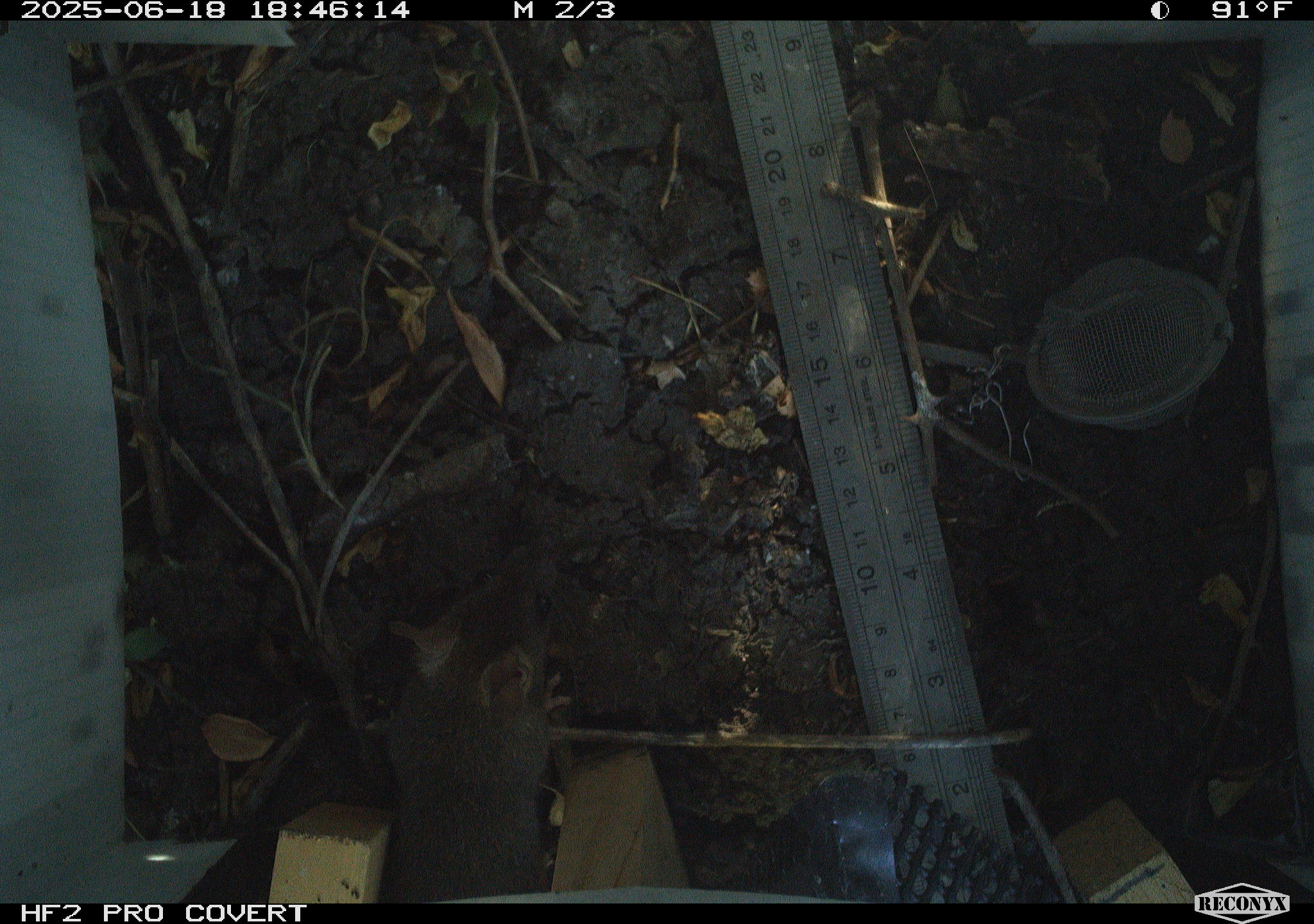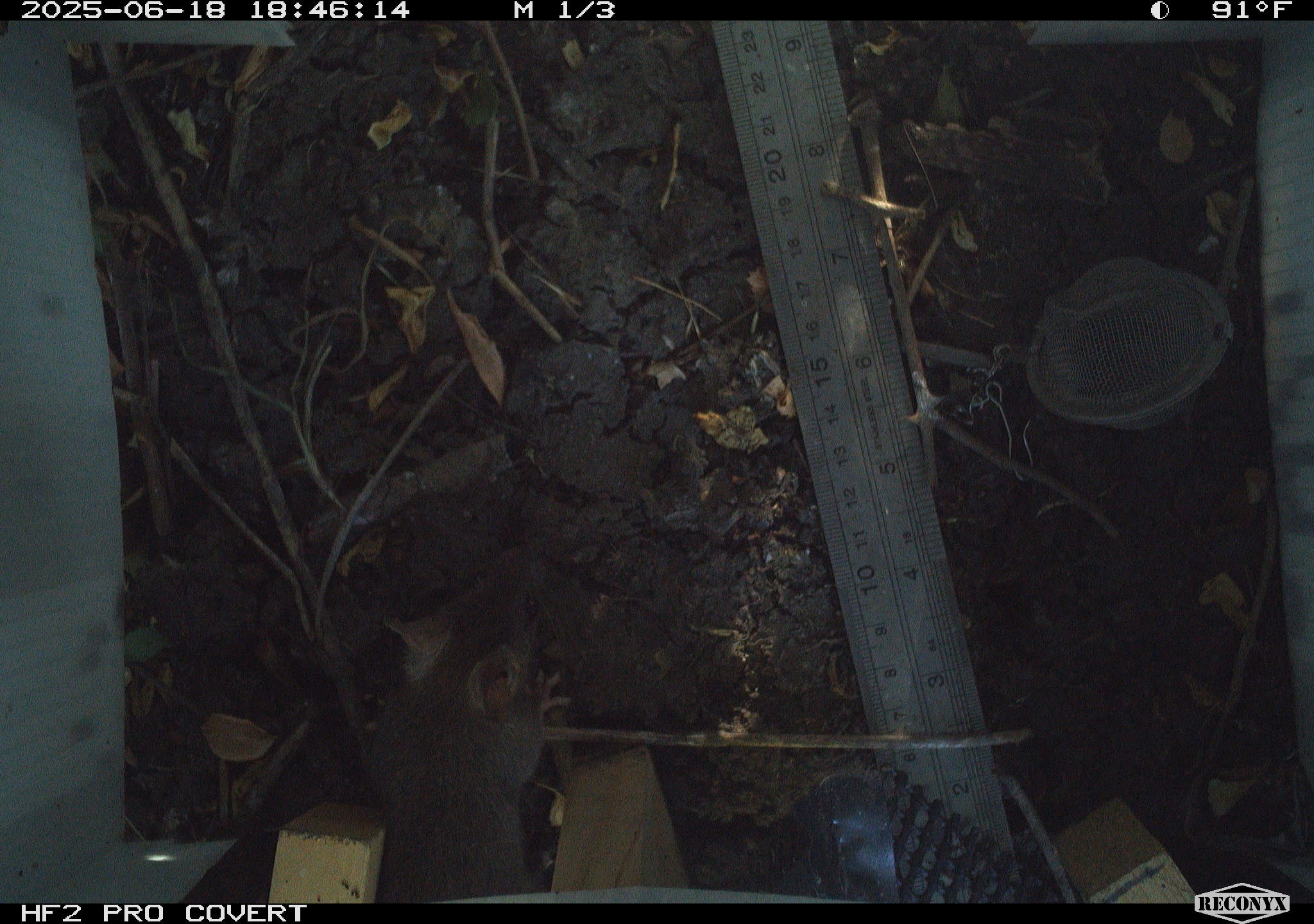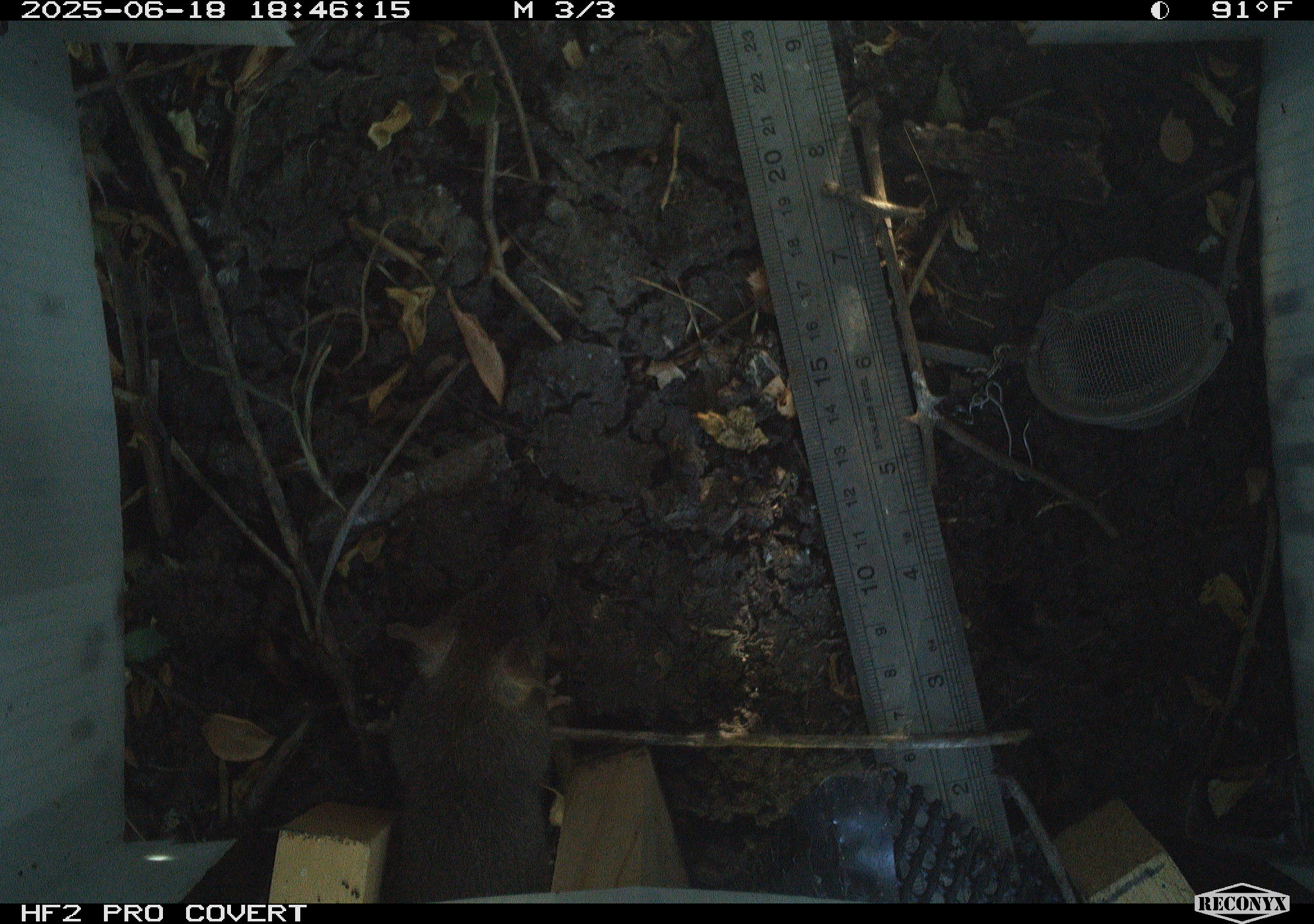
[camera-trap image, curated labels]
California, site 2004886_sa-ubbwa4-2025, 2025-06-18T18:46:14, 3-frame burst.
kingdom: Animalia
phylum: Chordata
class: Mammalia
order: Rodentia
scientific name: Rodentia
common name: rodent